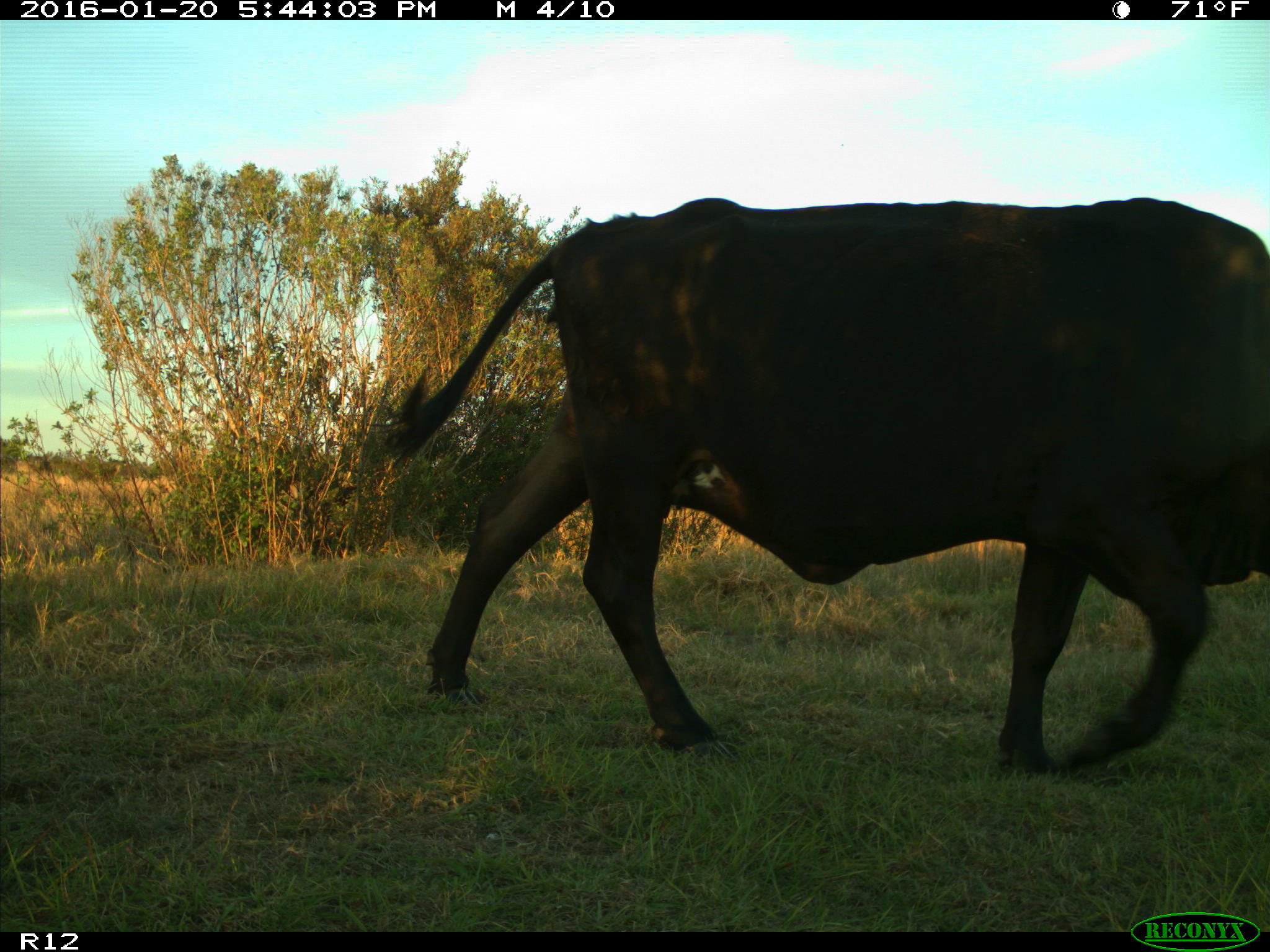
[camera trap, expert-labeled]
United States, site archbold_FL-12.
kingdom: Animalia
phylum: Chordata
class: Mammalia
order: Artiodactyla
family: Bovidae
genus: Bos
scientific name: Bos taurus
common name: domestic cow